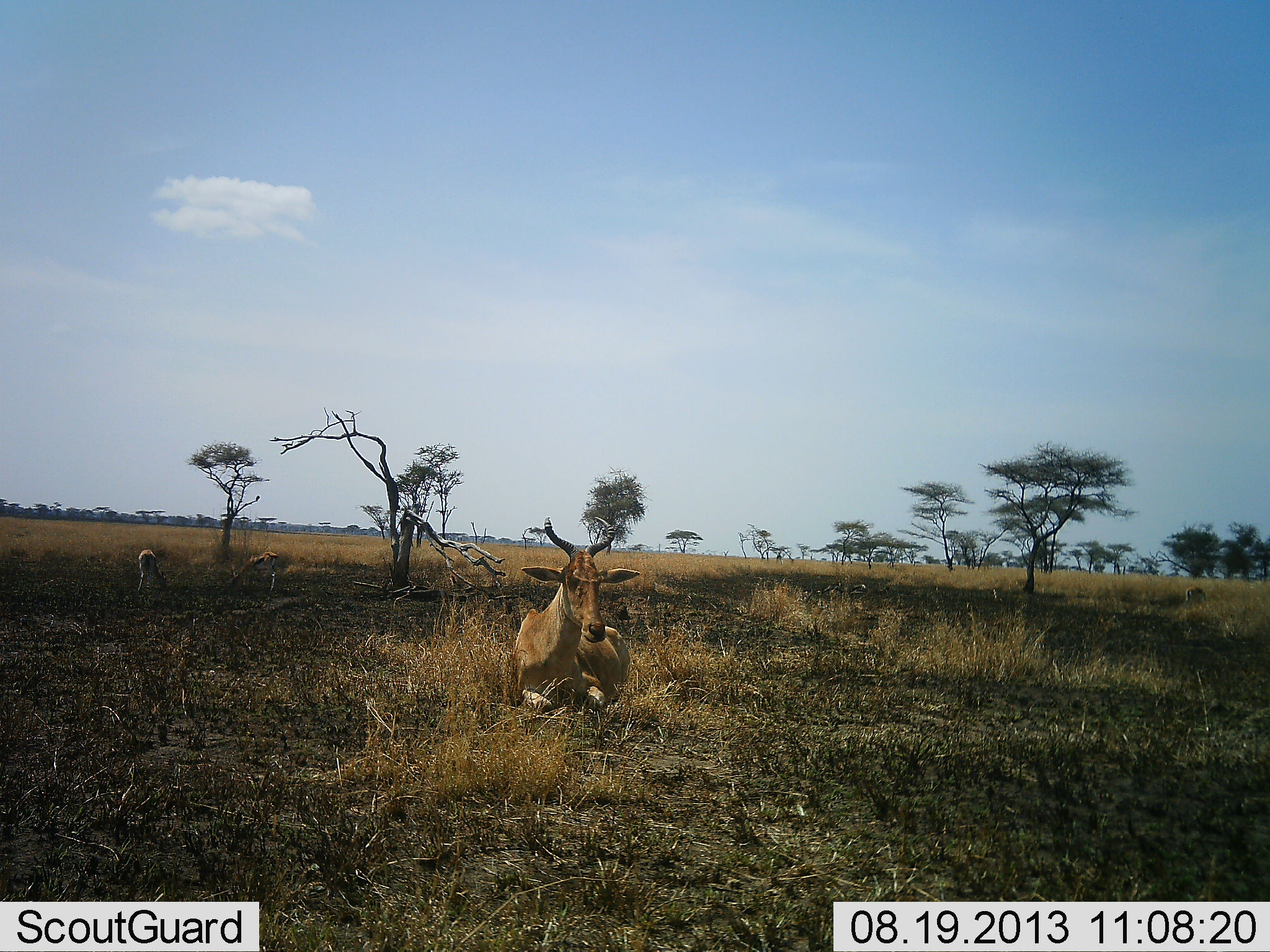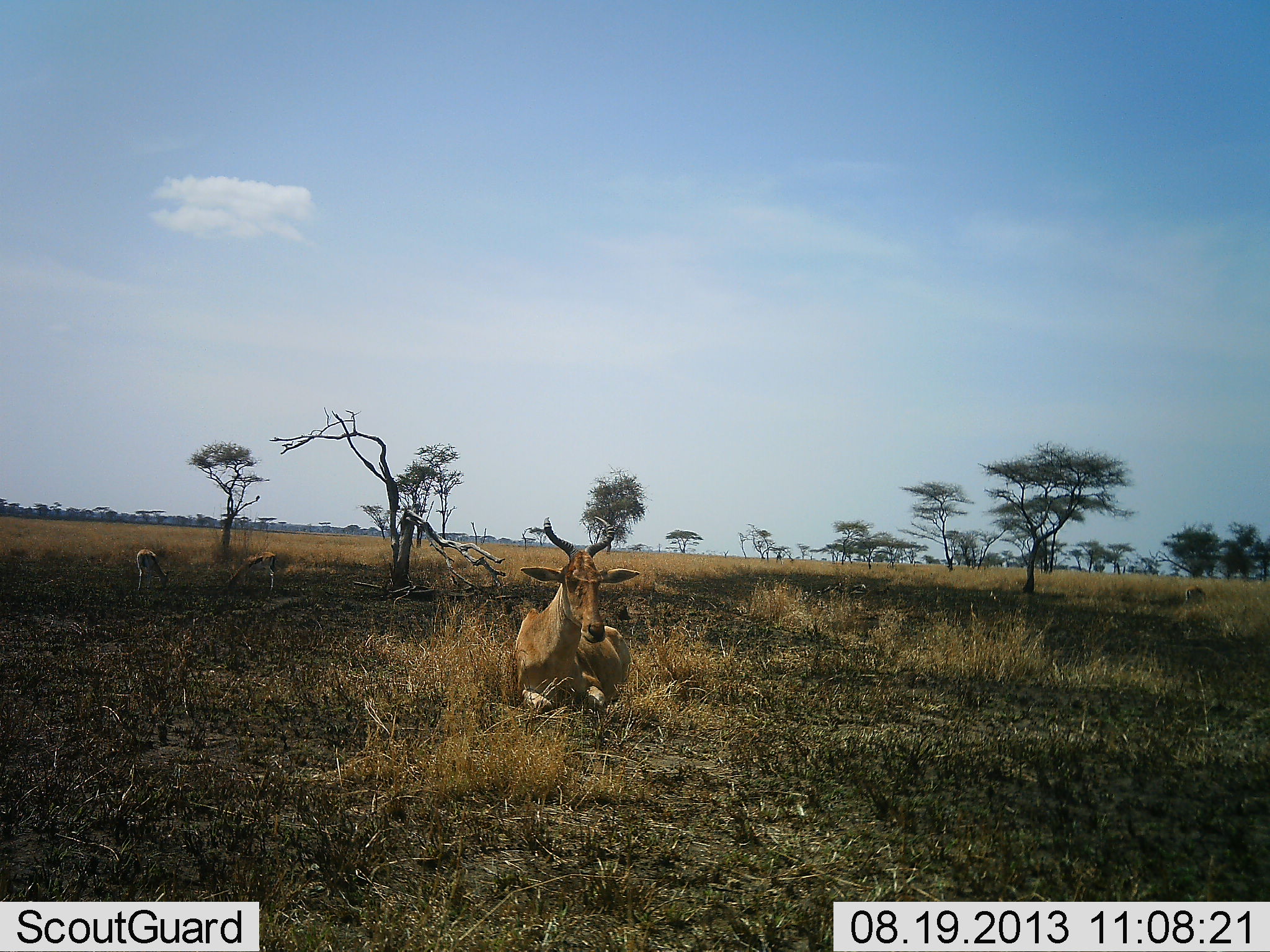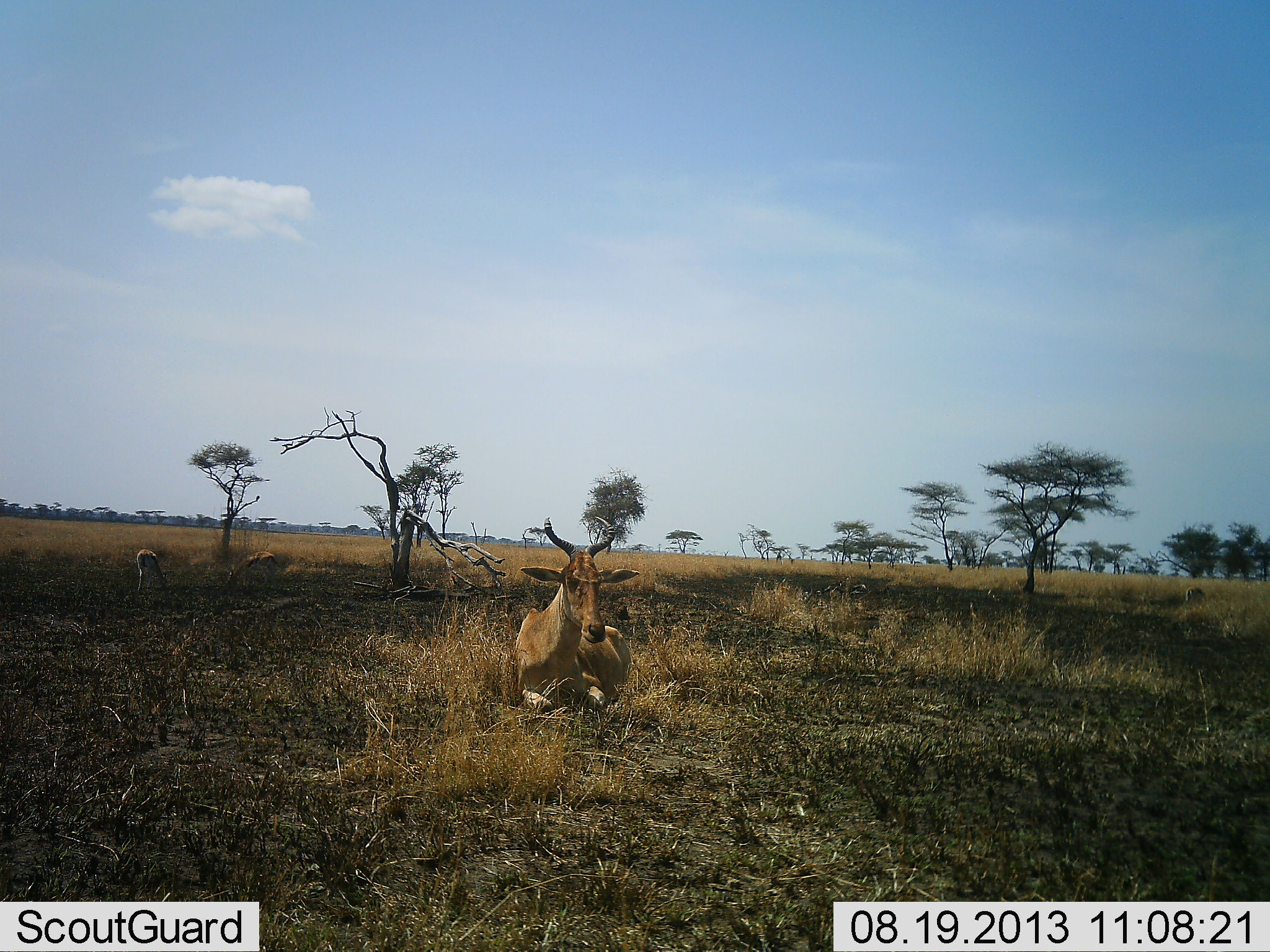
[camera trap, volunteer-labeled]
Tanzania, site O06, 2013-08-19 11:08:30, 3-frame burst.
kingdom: Animalia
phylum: Chordata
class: Mammalia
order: Artiodactyla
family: Bovidae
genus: Eudorcas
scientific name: Eudorcas thomsonii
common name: thomson's gazelle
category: gazellethomsons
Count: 2.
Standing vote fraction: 25%.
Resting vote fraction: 0%.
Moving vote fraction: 0%.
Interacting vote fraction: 0%.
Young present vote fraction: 0%.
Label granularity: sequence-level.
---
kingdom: Animalia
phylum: Chordata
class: Mammalia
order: Artiodactyla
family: Bovidae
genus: Alcelaphus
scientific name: Alcelaphus buselaphus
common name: hartebeest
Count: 1.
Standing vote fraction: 5%.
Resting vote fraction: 100%.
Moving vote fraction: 0%.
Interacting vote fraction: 0%.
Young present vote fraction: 5%.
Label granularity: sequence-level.